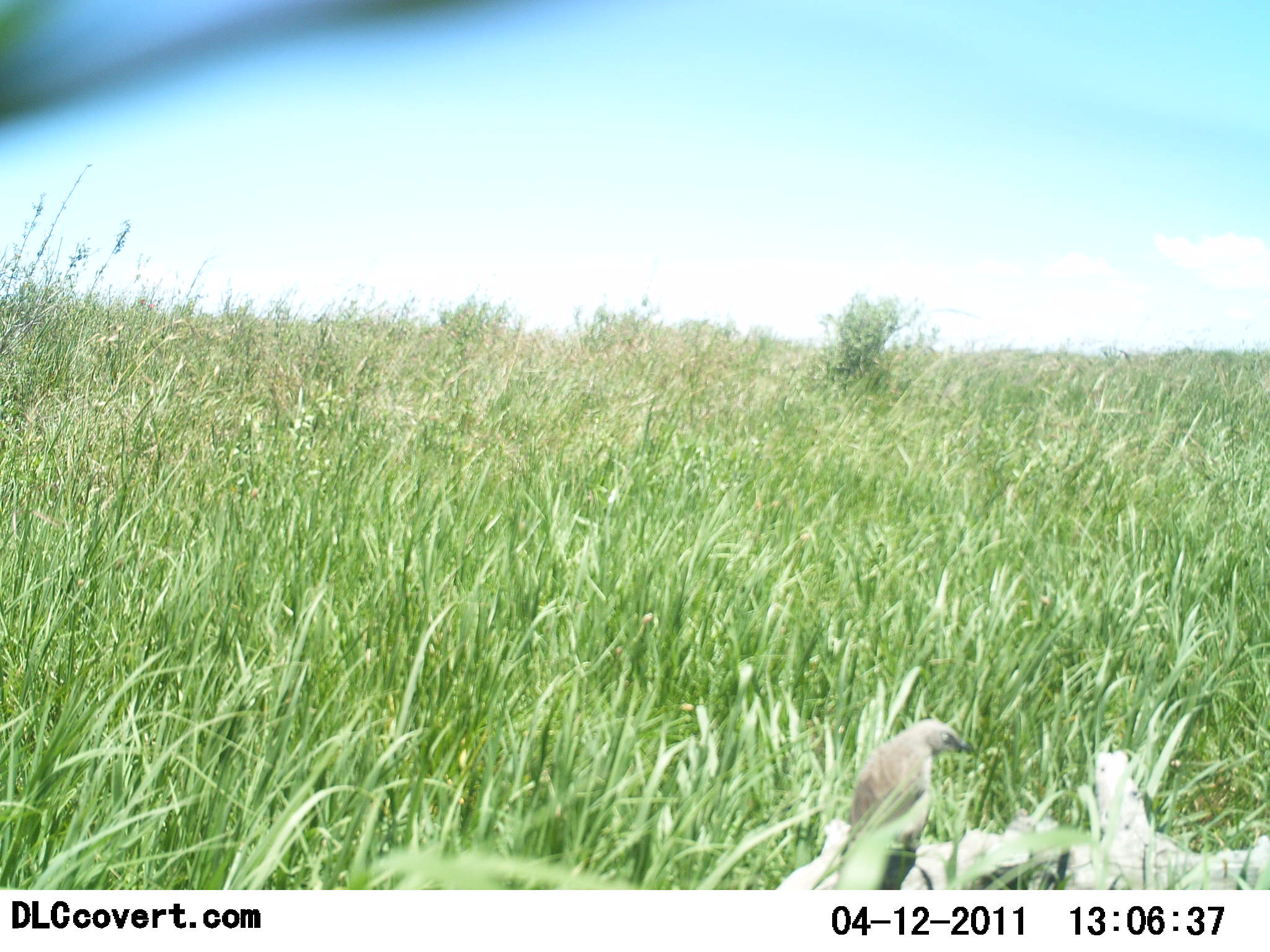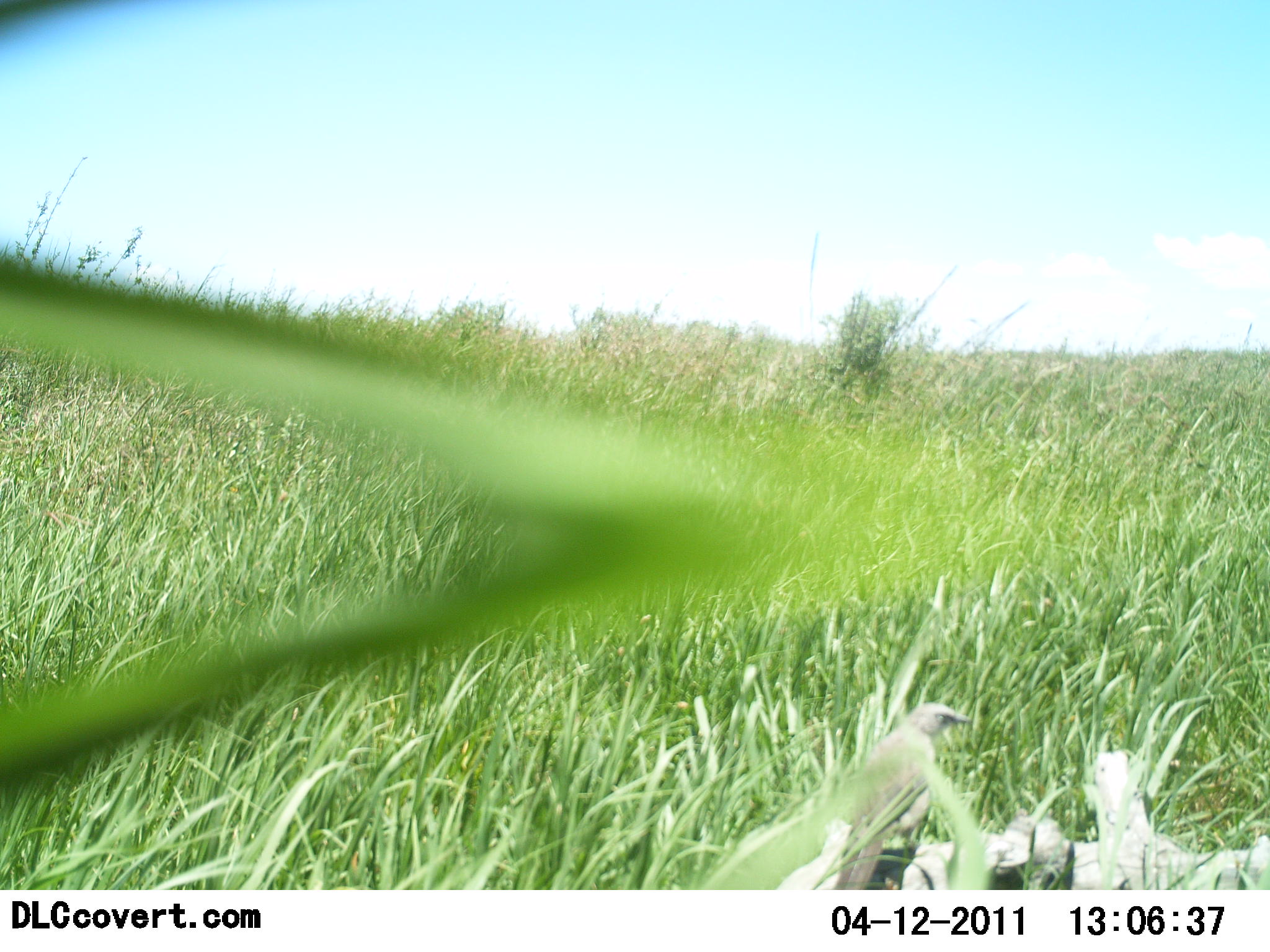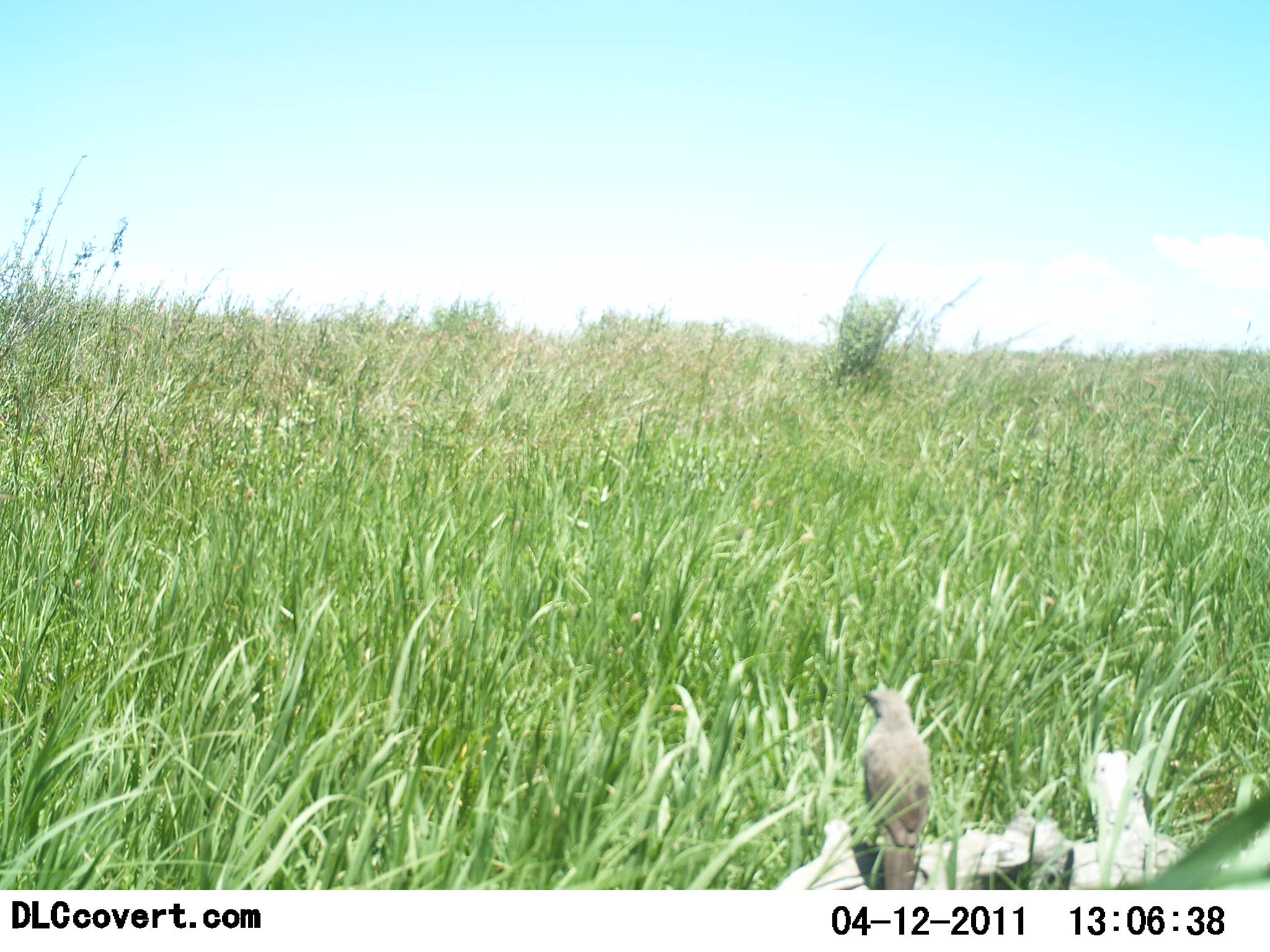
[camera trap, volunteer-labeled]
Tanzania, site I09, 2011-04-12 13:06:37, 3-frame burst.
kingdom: Animalia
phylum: Chordata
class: Aves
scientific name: Aves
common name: bird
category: otherbird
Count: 1.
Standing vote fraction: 100%.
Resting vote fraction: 10%.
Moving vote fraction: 10%.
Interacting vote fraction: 0%.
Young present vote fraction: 0%.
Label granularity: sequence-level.